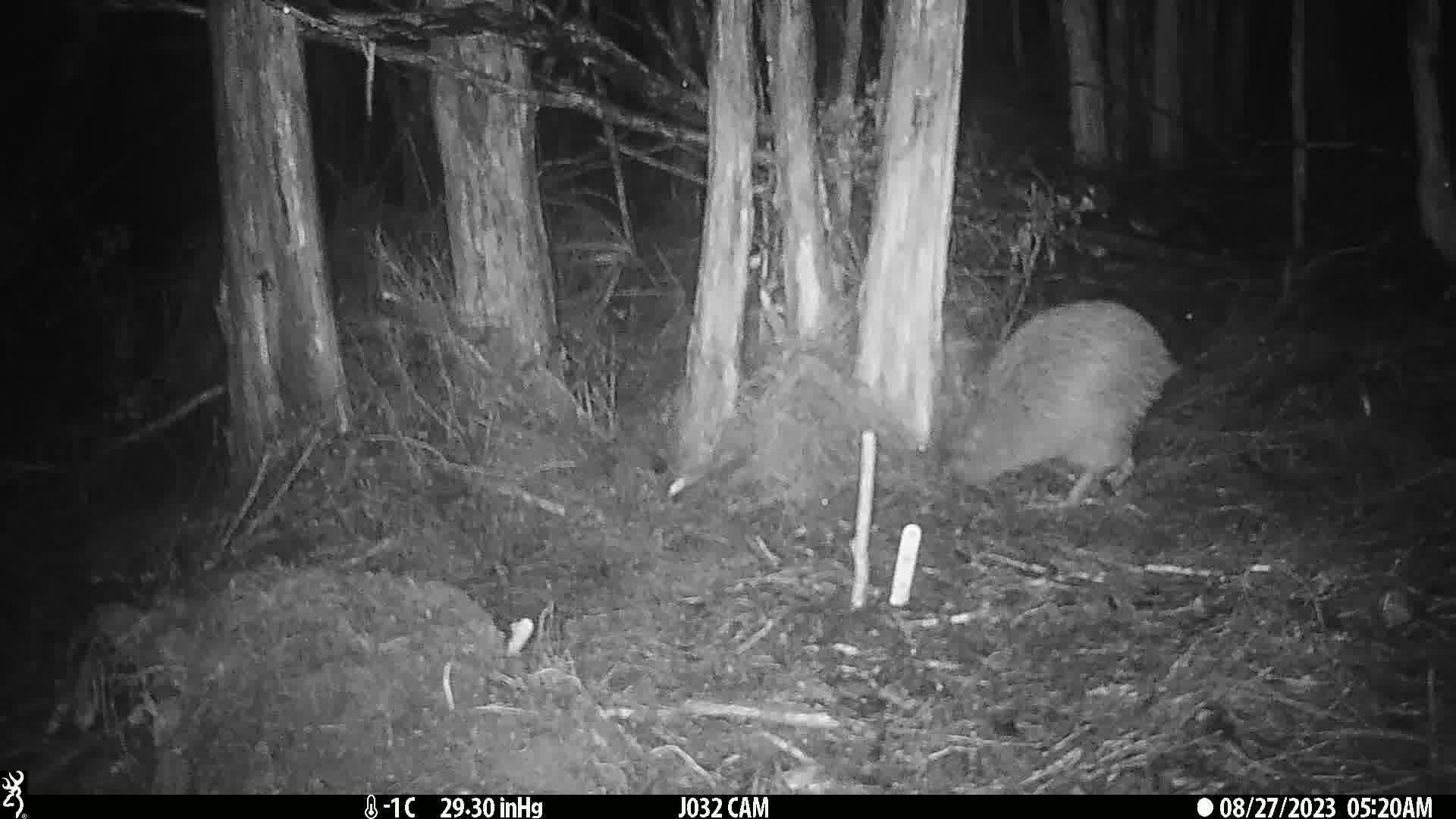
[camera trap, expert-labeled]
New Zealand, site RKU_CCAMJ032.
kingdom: Animalia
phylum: Chordata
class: Aves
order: Apterygiformes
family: Apterygidae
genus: Apteryx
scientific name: Apteryx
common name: kiwi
Kiwi (Apteryx).